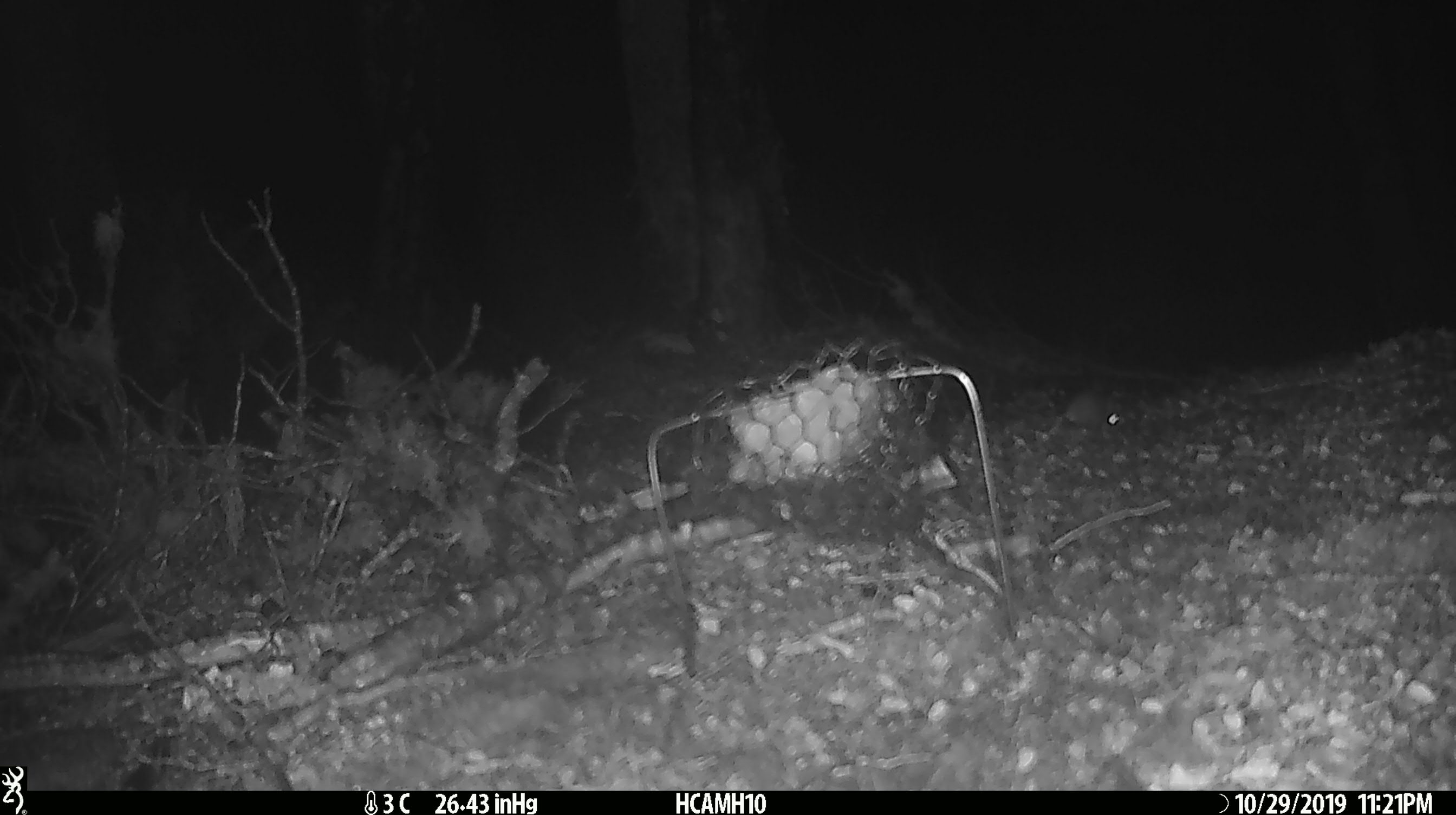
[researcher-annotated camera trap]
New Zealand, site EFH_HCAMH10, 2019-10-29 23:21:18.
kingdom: Animalia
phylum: Chordata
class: Mammalia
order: Rodentia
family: Muridae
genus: Mus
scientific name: Mus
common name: mouse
Mouse (Mus).